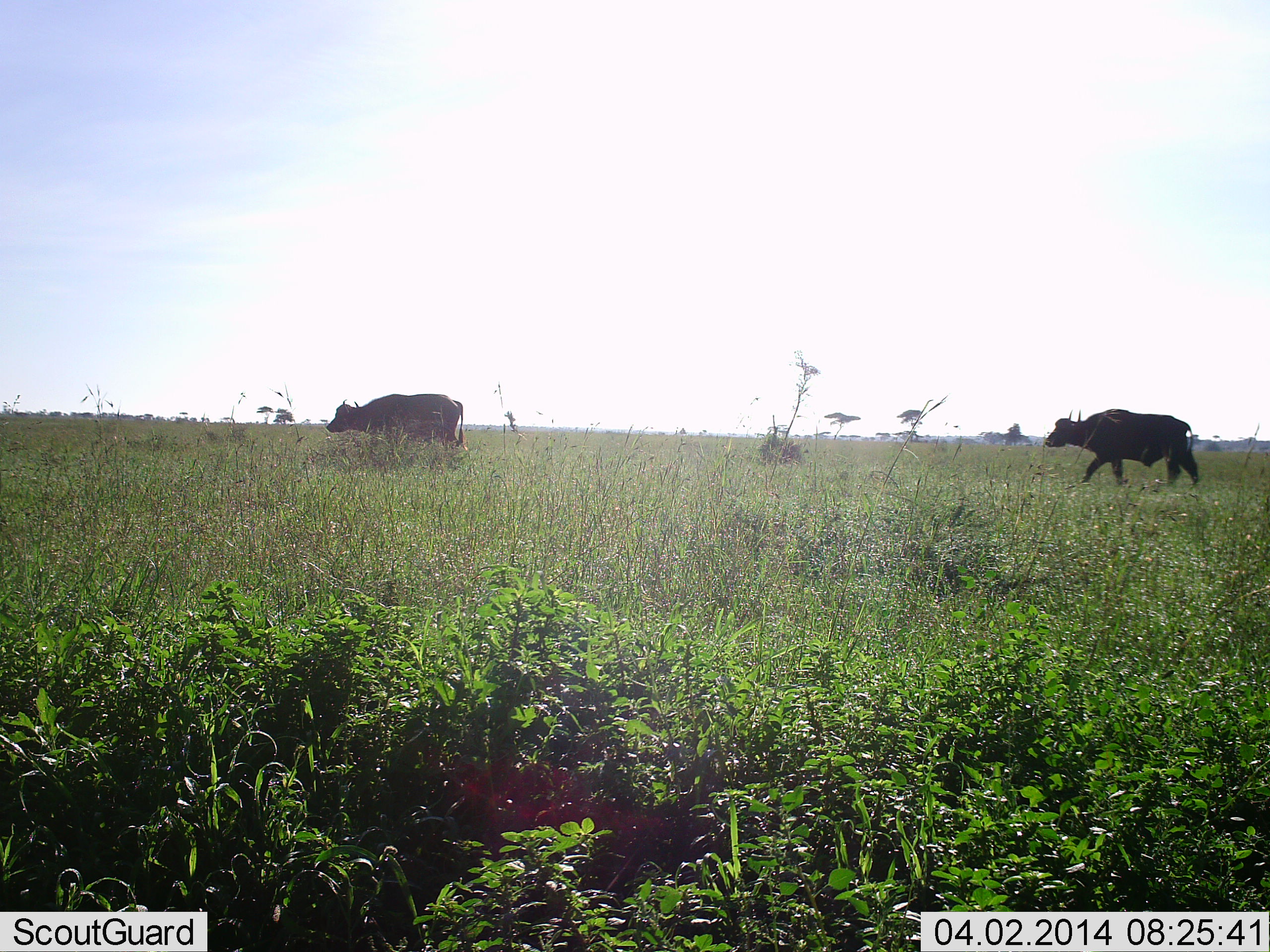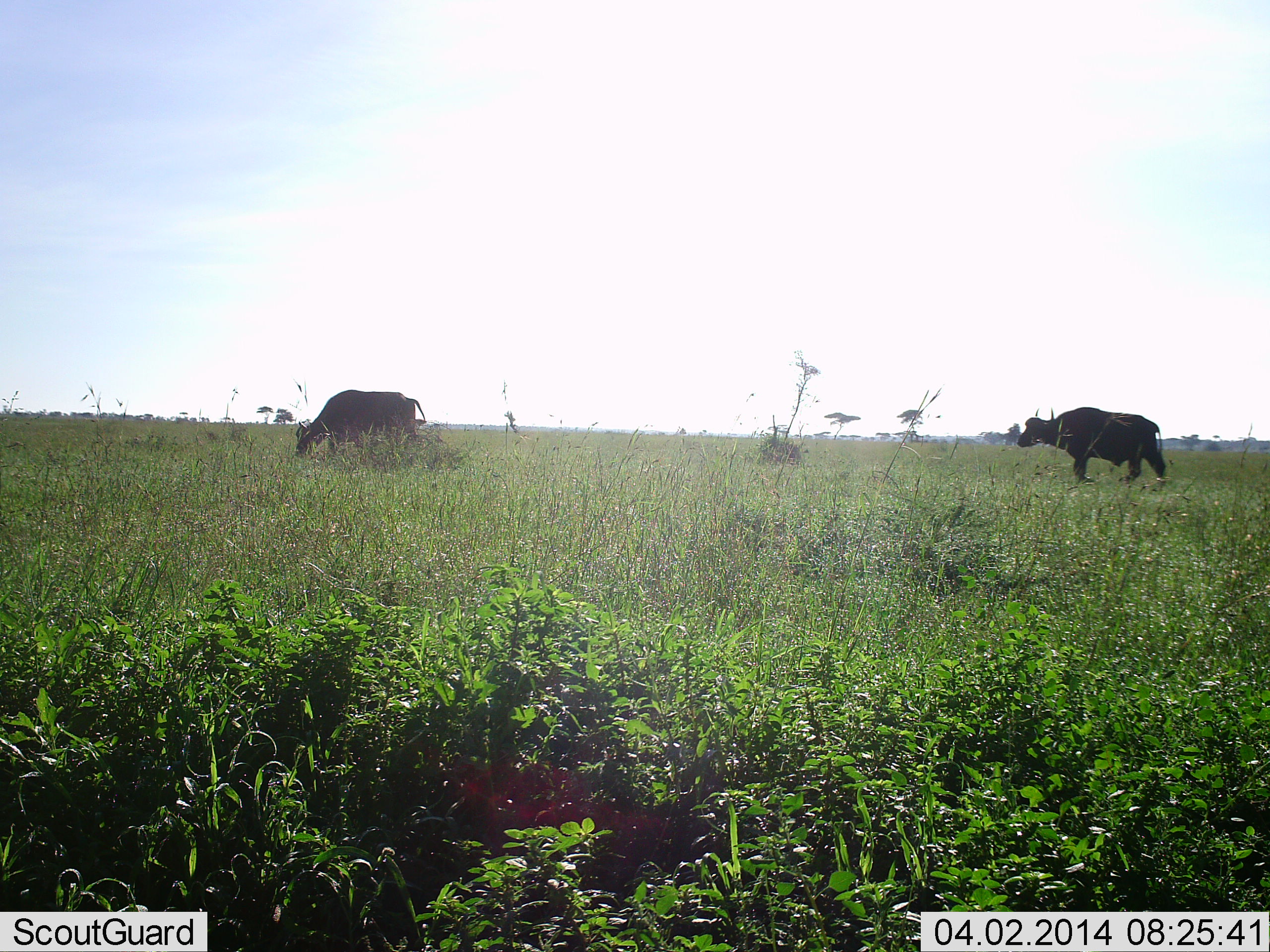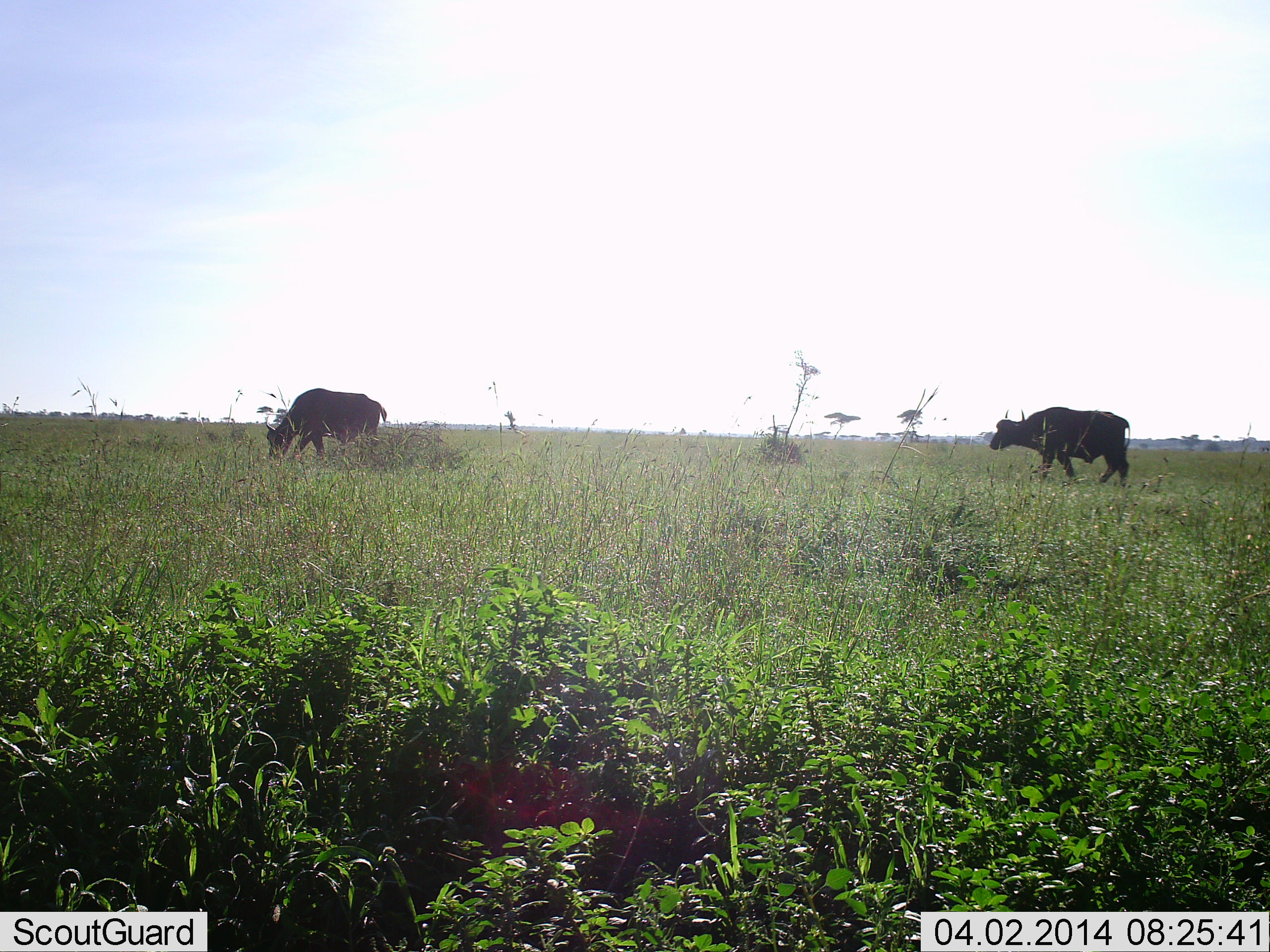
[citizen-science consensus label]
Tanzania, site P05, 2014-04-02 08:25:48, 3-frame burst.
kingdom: Animalia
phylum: Chordata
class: Mammalia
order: Artiodactyla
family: Bovidae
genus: Syncerus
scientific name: Syncerus caffer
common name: cape buffalo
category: buffalo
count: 2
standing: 16%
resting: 0%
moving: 88%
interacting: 0%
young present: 0%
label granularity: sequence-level